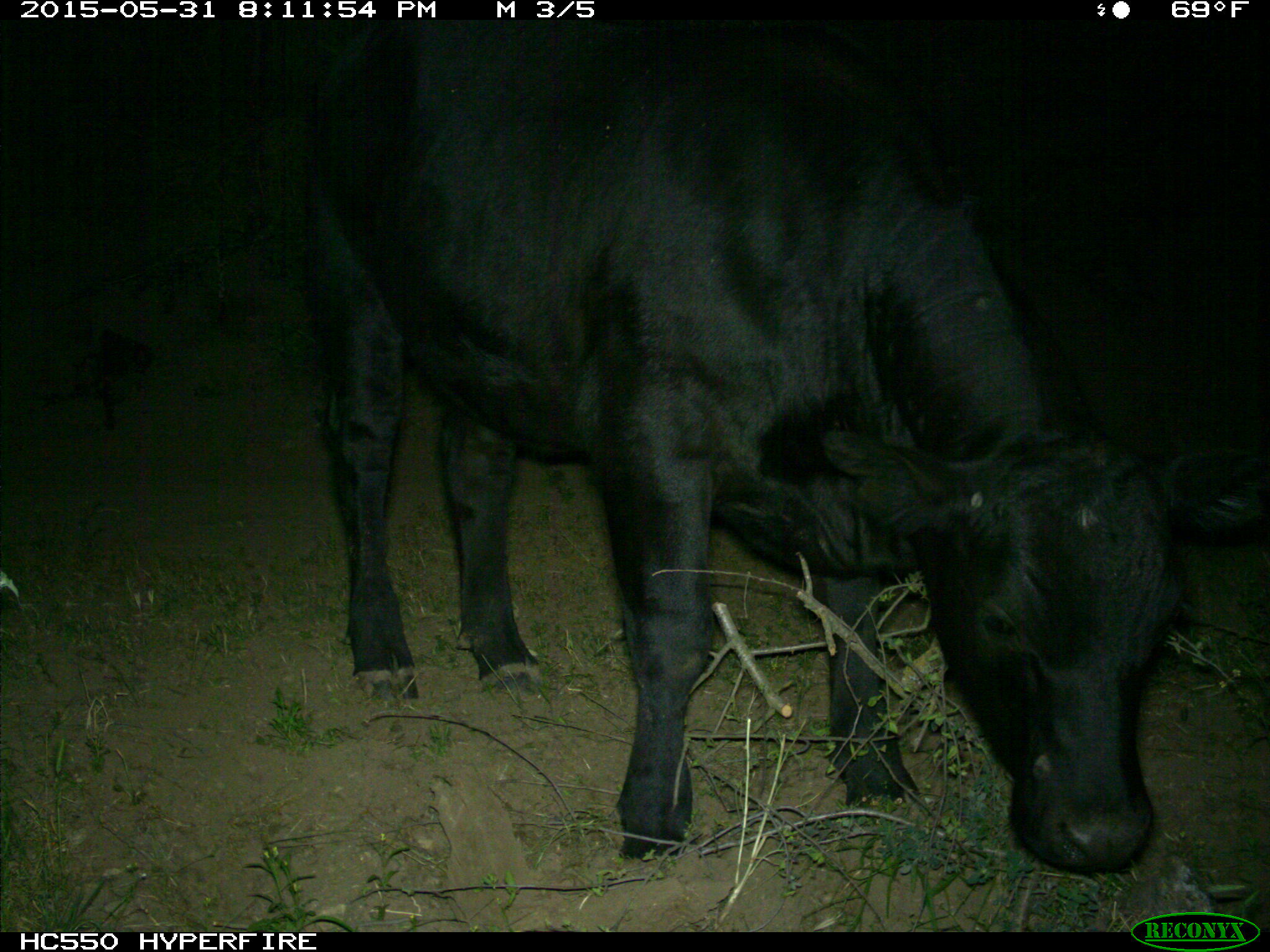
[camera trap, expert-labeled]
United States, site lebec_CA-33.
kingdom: Animalia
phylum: Chordata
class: Mammalia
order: Artiodactyla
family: Bovidae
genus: Bos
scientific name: Bos taurus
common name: domestic cow